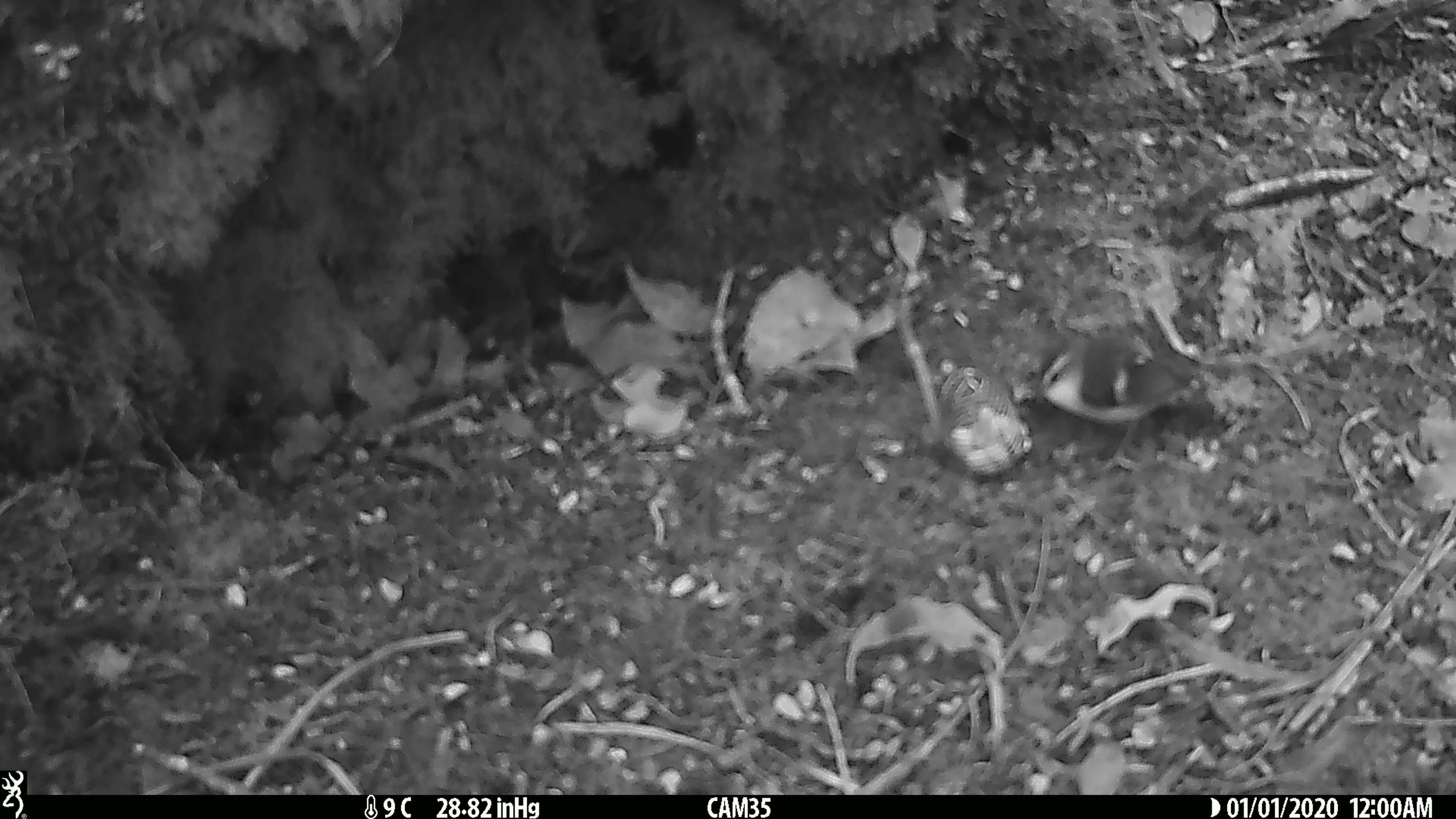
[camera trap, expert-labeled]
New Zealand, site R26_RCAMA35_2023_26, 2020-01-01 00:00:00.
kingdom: Animalia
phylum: Chordata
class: Aves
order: Passeriformes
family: Acanthisittidae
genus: Acanthisitta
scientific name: Acanthisitta chloris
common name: rifleman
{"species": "rifleman (Acanthisitta chloris)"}